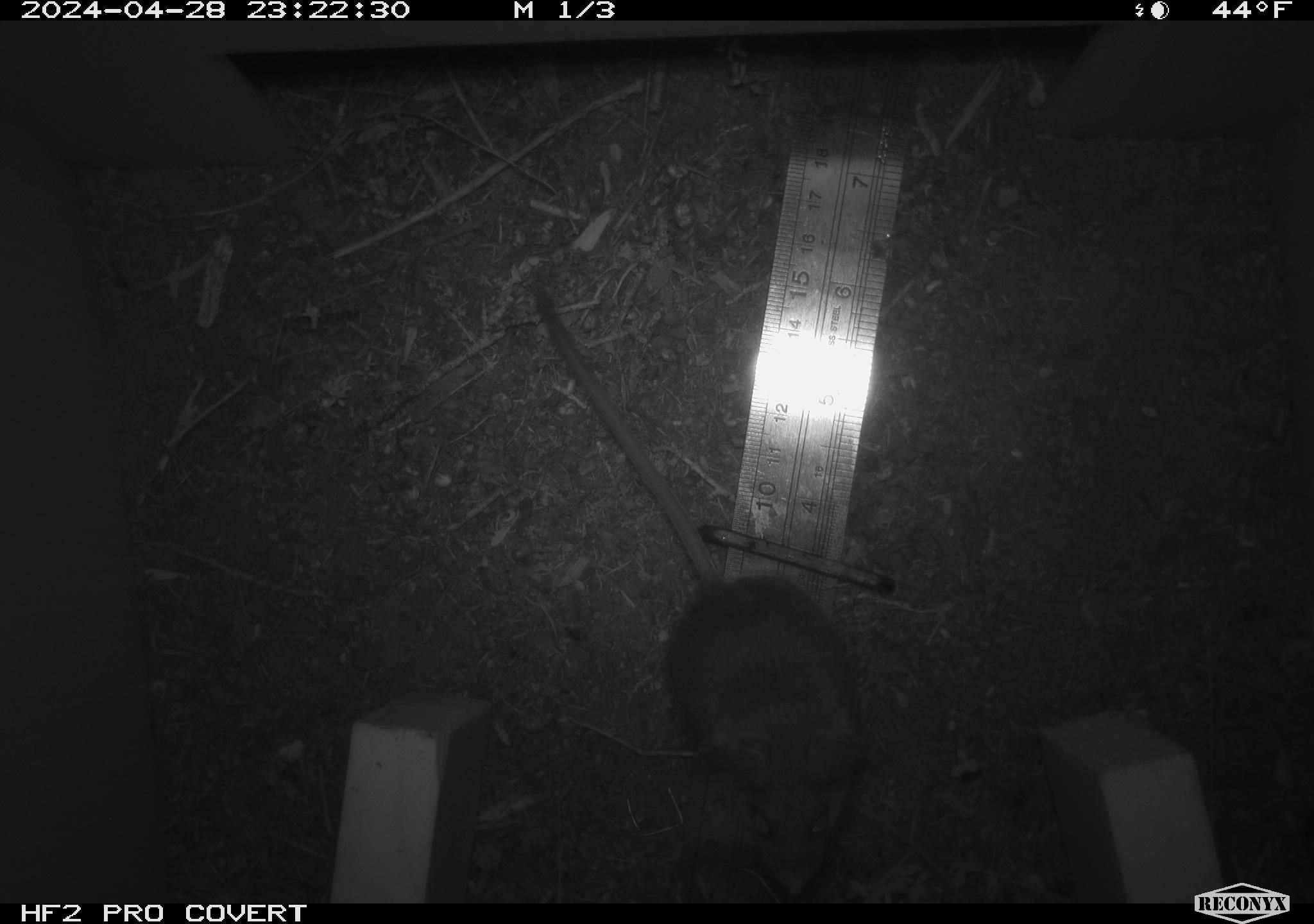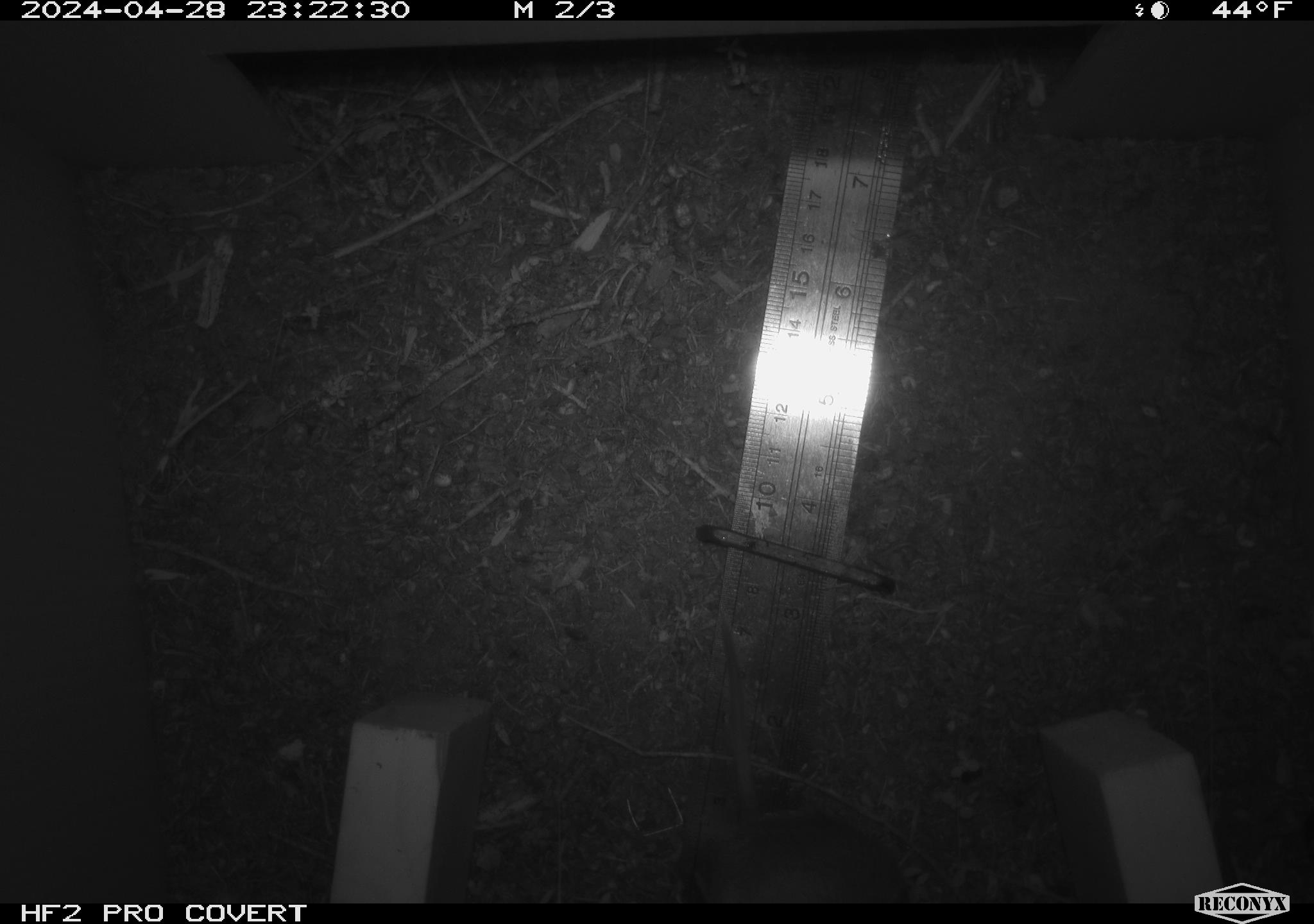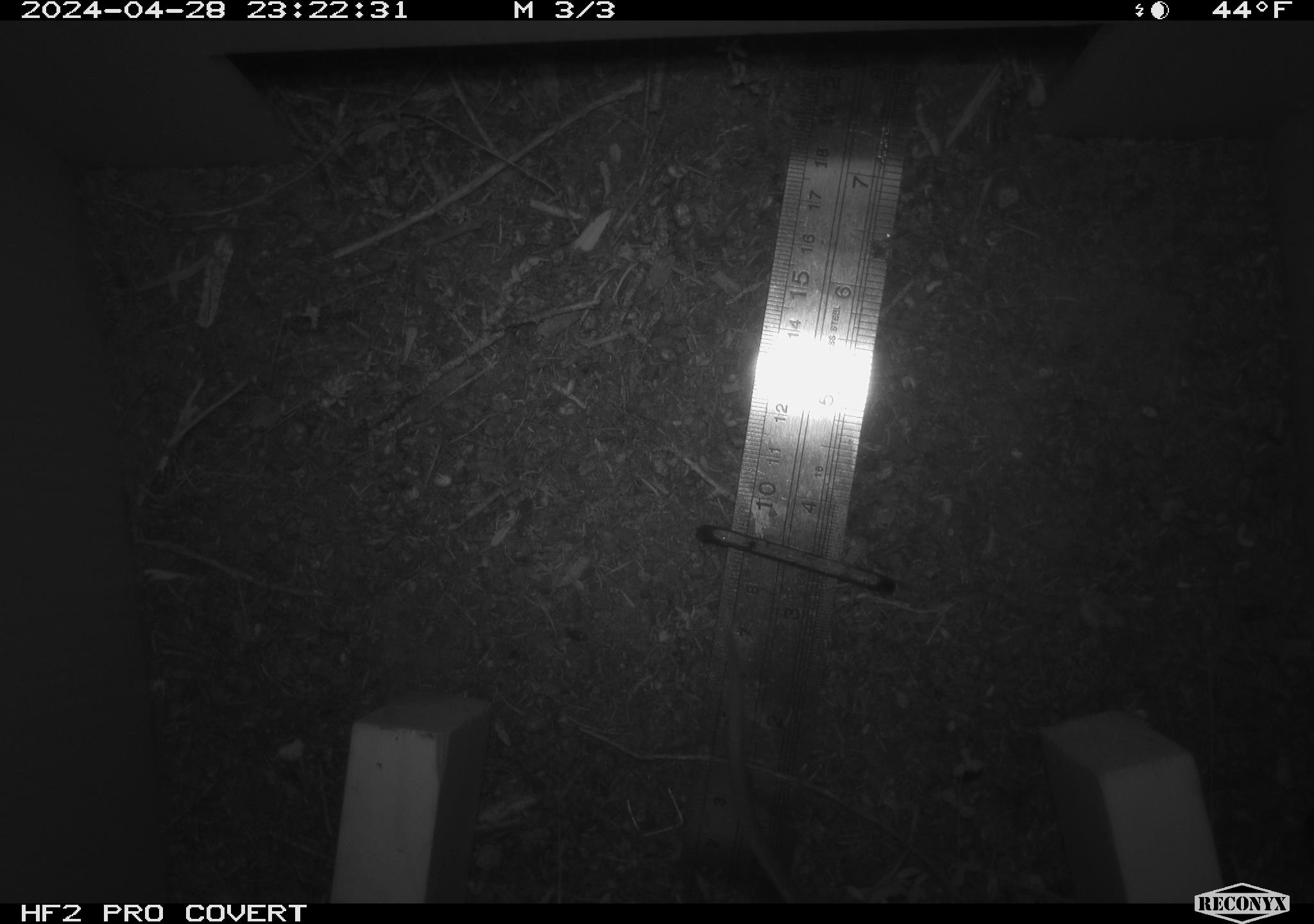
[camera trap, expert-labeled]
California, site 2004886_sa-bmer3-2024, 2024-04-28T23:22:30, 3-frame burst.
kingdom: Animalia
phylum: Chordata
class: Mammalia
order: Rodentia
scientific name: Rodentia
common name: mouse species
Mouse species (Rodentia).